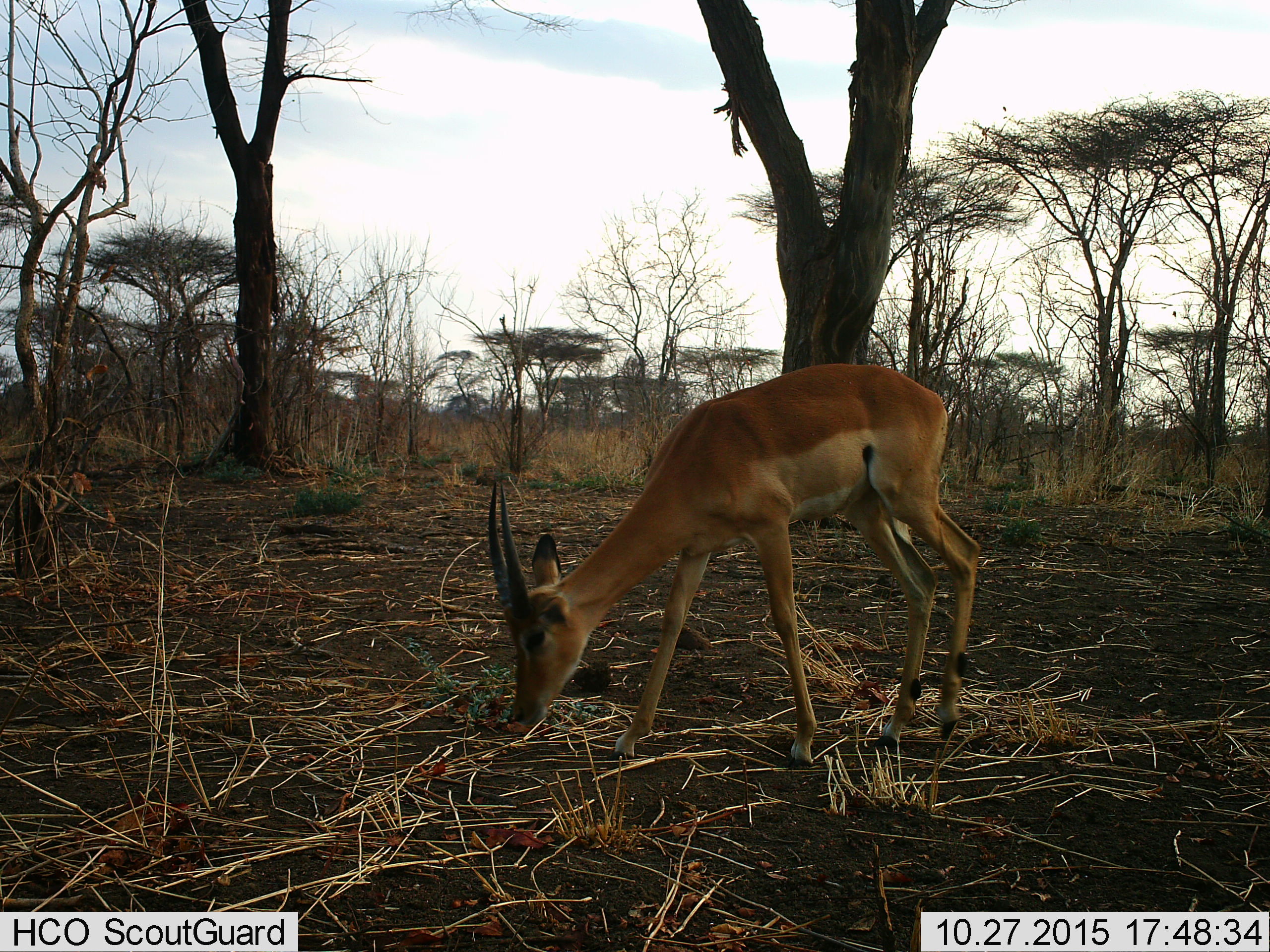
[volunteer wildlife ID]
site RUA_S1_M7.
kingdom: Animalia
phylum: Chordata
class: Mammalia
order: Artiodactyla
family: Bovidae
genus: Aepyceros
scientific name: Aepyceros melampus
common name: impala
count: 1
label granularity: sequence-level